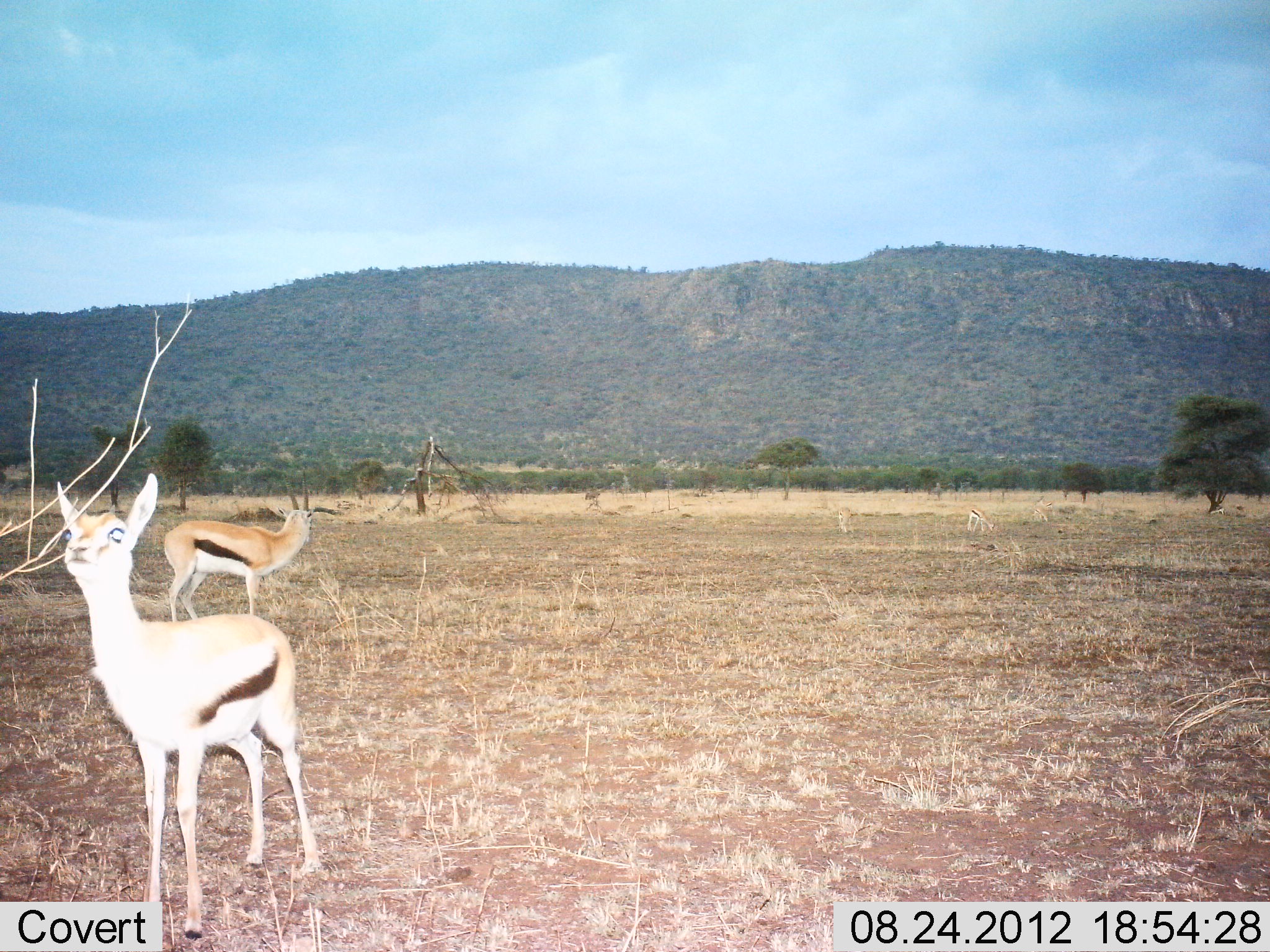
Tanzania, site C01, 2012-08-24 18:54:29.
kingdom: Animalia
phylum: Chordata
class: Mammalia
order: Artiodactyla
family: Bovidae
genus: Eudorcas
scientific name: Eudorcas thomsonii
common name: thomson's gazelle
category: gazellethomsons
Gazellethomsons (thomson's gazelle) (Eudorcas thomsonii), count 2. Behavior (volunteer vote fractions): standing 100%, resting 0%, moving 0%, interacting 10%. Young present (vote fraction): 10%. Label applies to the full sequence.